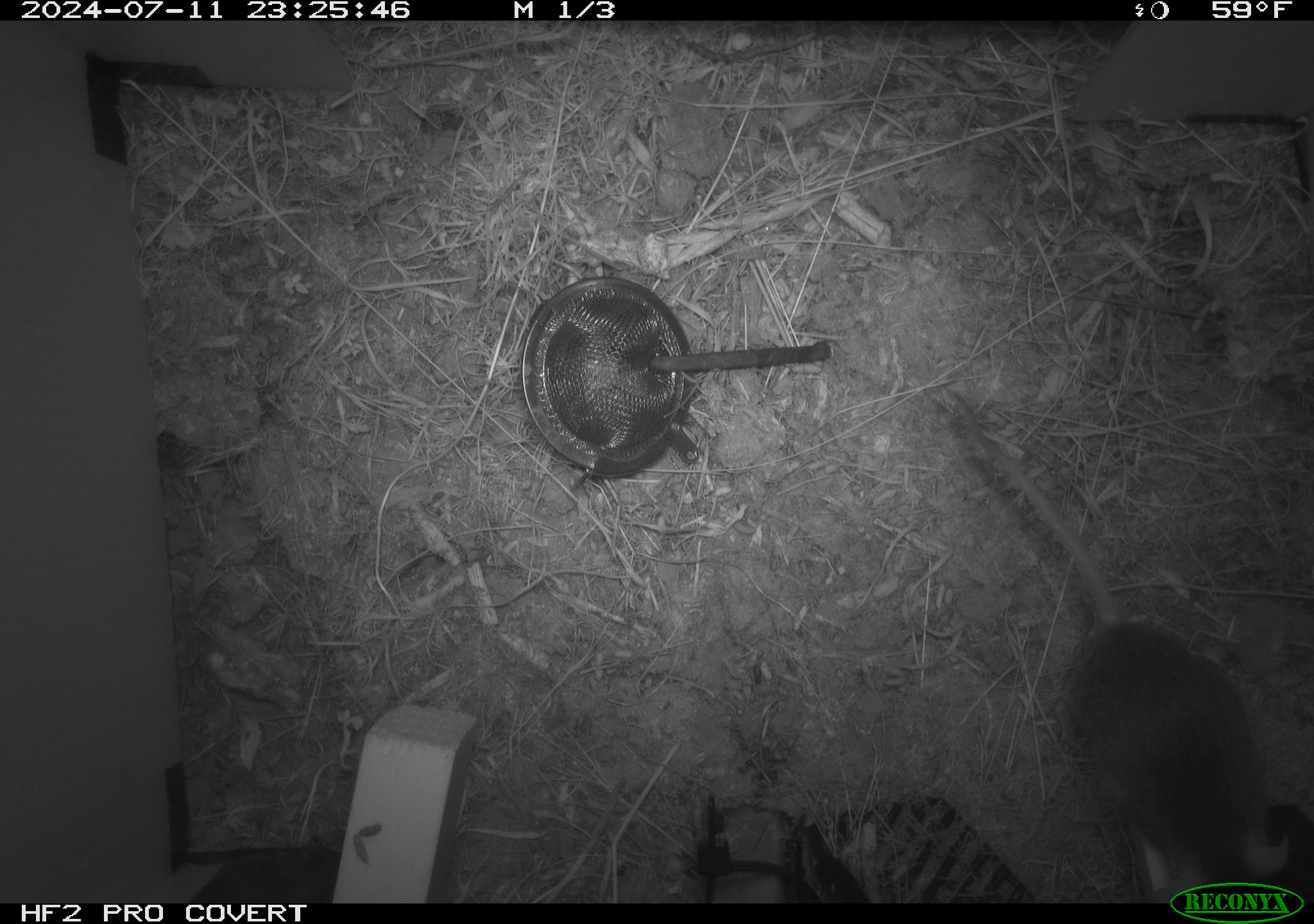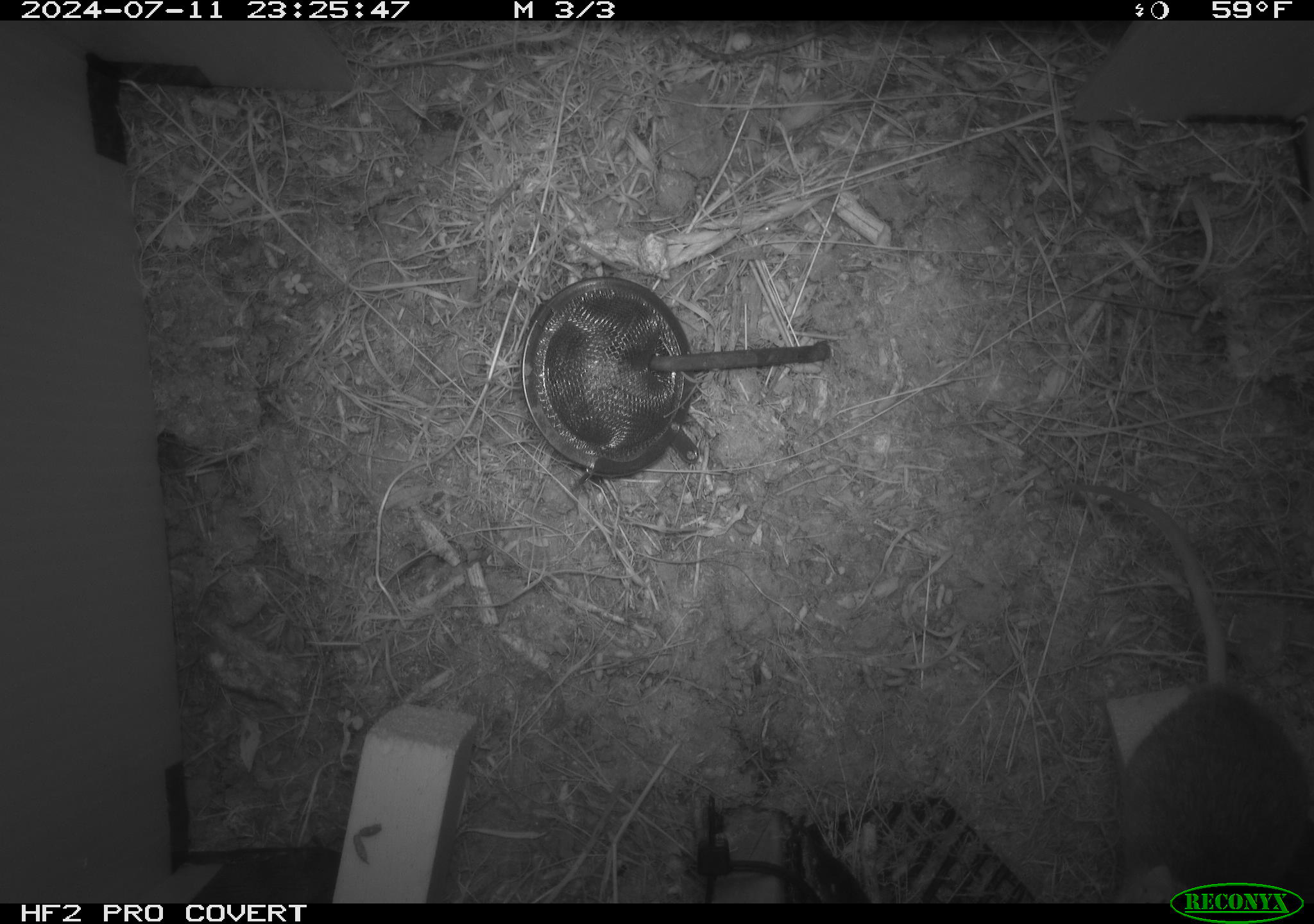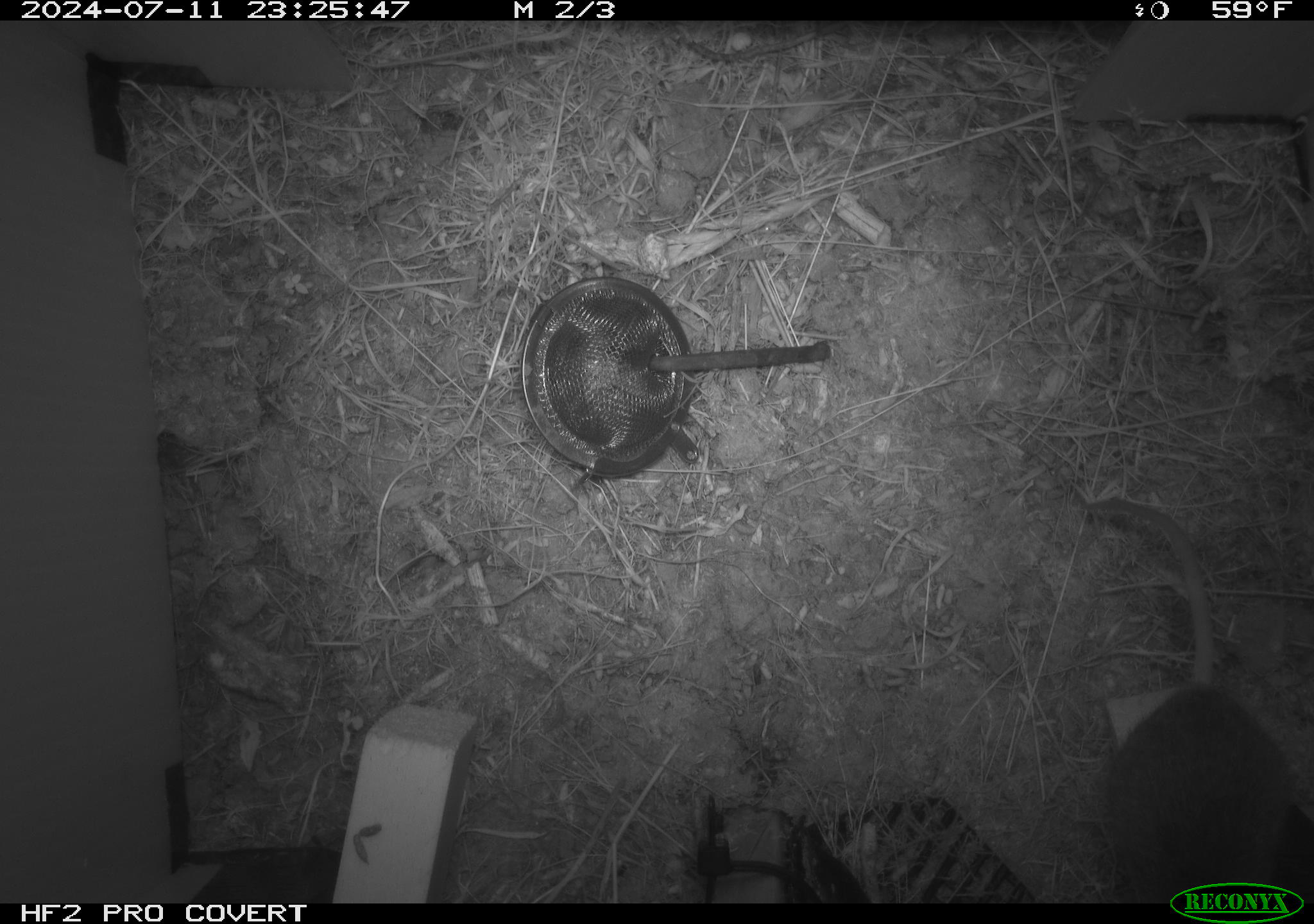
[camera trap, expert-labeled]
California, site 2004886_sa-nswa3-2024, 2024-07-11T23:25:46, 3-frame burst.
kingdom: Animalia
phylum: Chordata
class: Mammalia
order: Rodentia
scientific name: Rodentia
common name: rodent